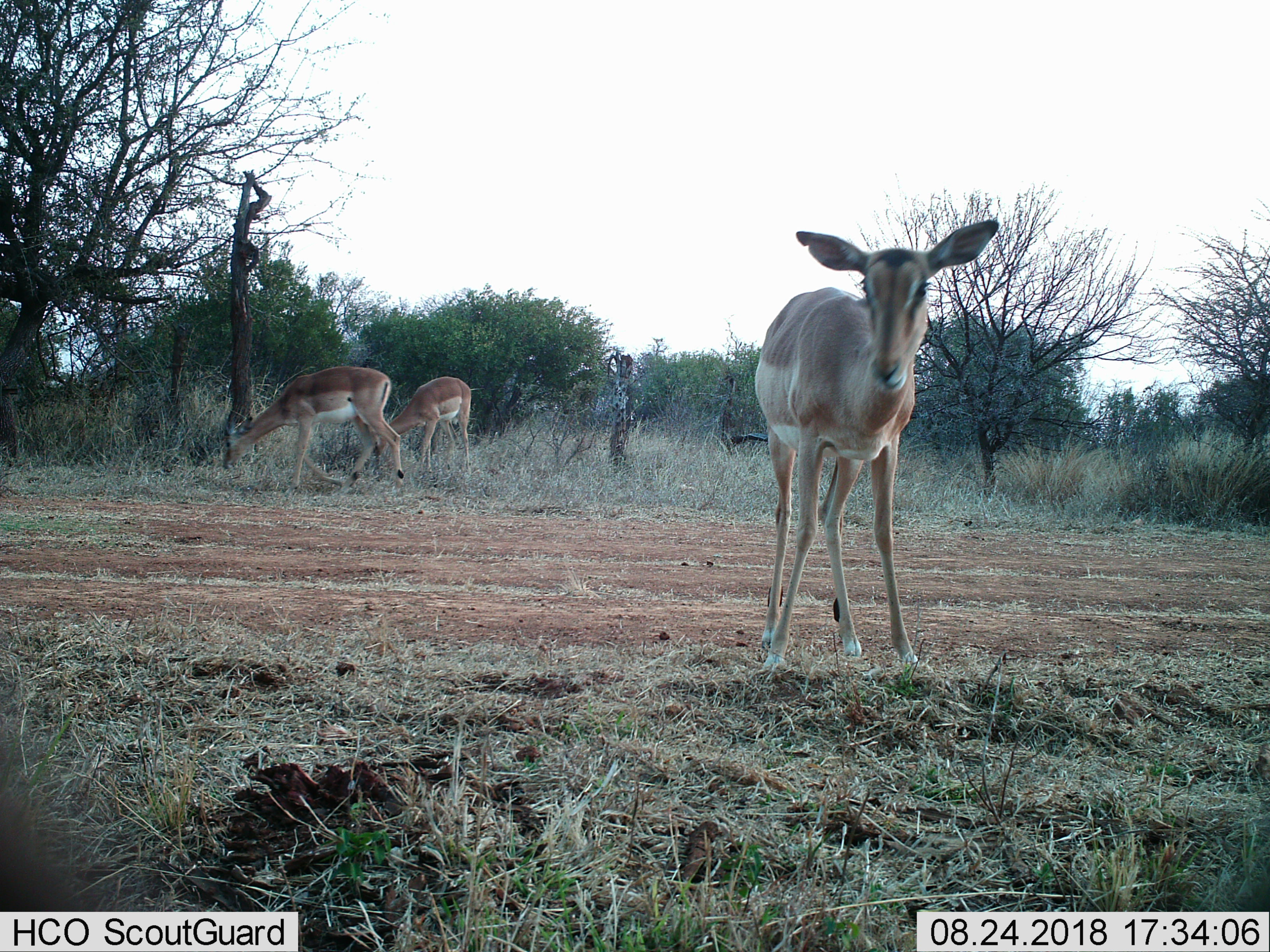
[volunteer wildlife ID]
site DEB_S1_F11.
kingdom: Animalia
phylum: Chordata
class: Mammalia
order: Artiodactyla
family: Bovidae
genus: Aepyceros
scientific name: Aepyceros melampus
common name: impala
Impala (Aepyceros melampus), count 3. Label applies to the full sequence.